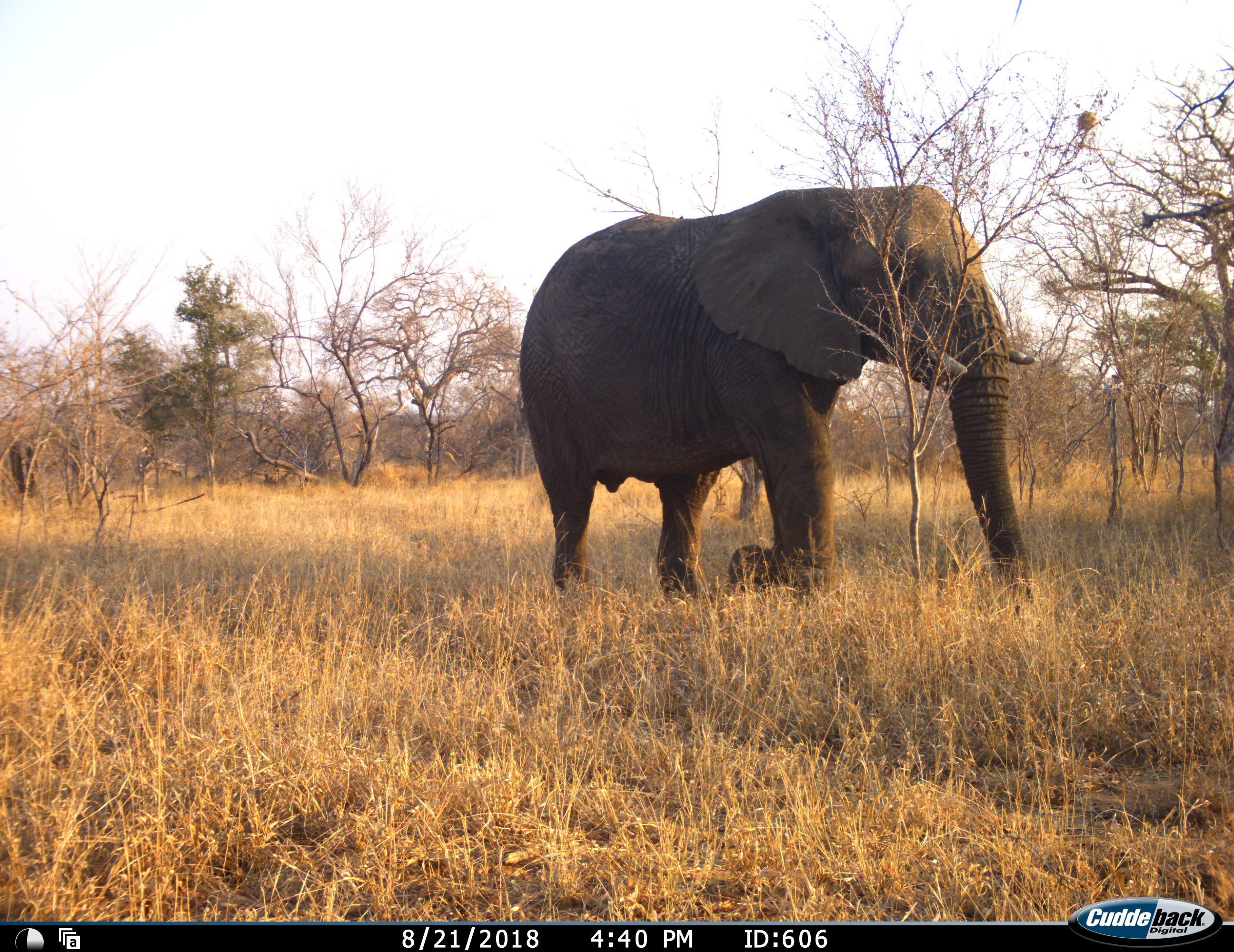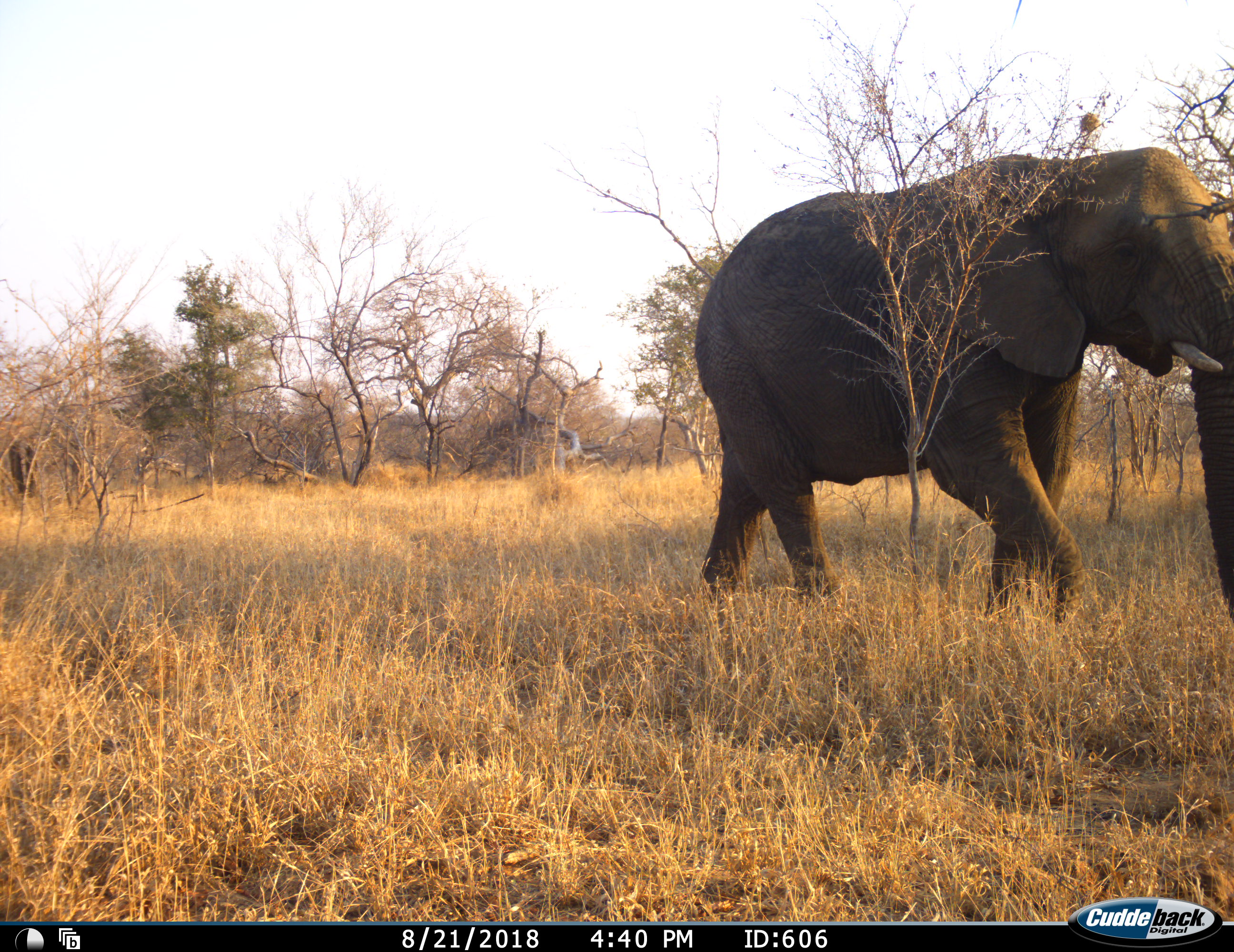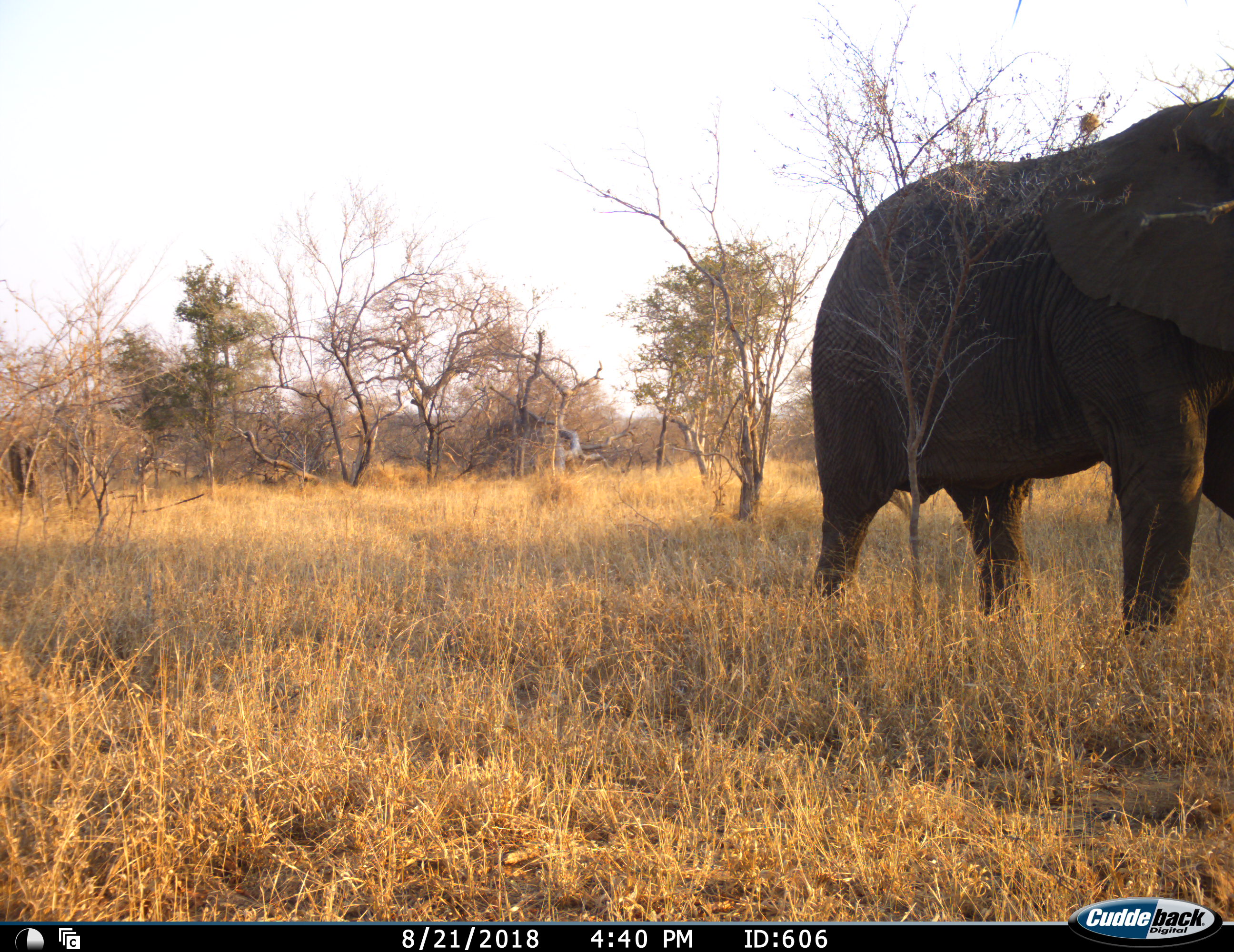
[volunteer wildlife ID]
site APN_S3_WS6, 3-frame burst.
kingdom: Animalia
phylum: Chordata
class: Mammalia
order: Proboscidea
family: Elephantidae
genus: Loxodonta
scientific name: Loxodonta africana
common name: african bush elephant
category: elephant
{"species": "elephant (african bush elephant) (Loxodonta africana)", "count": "1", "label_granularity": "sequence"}